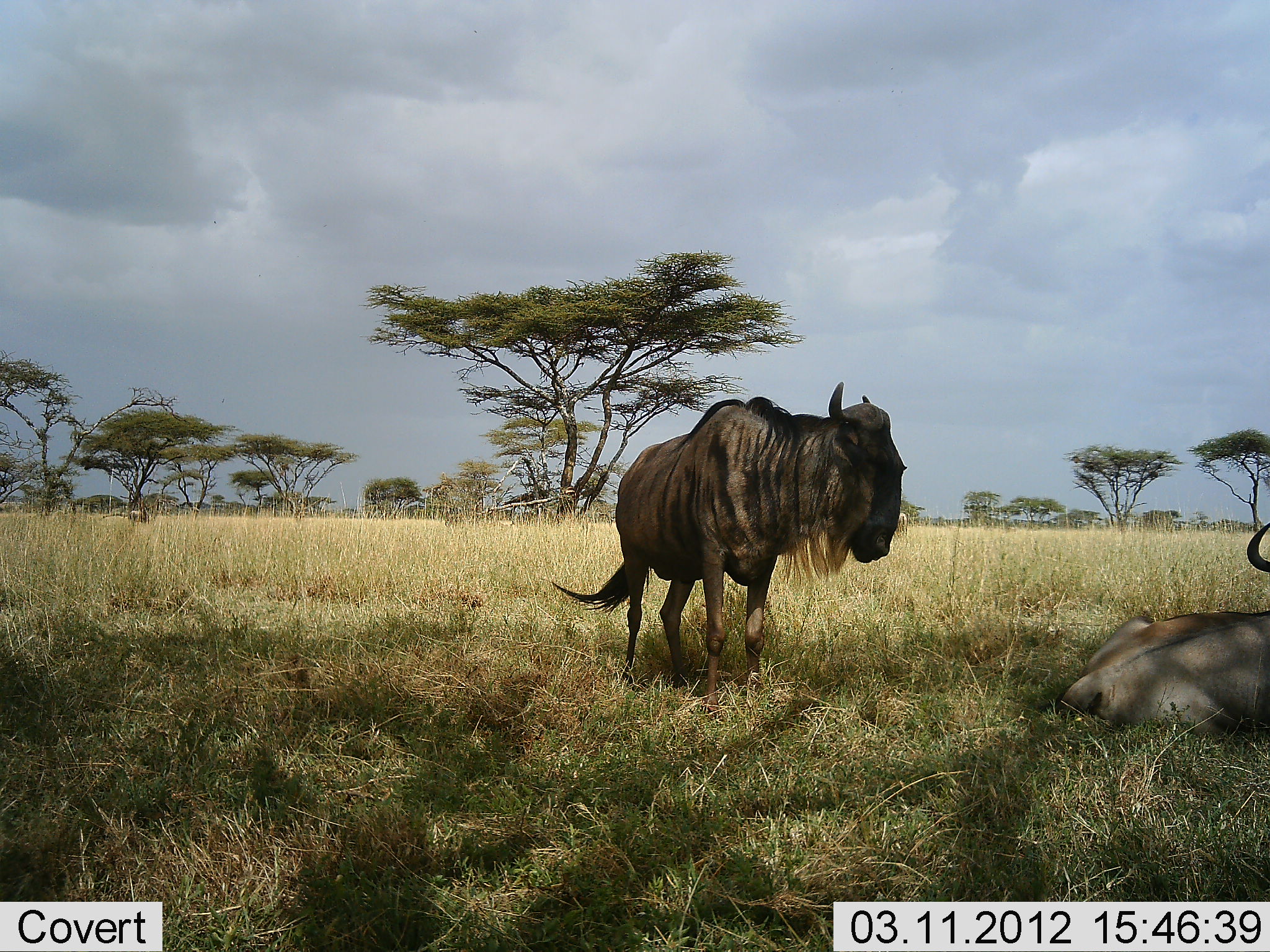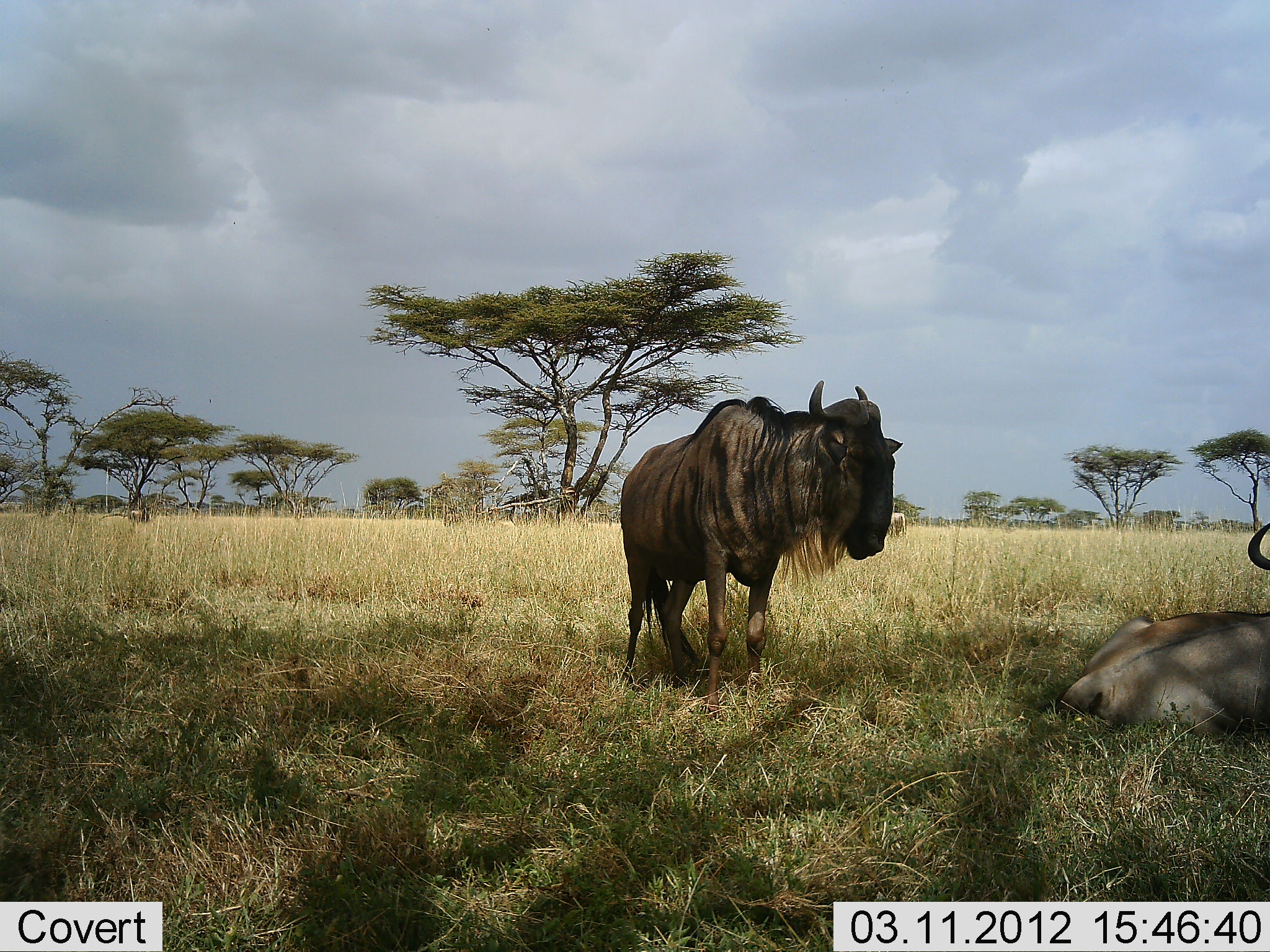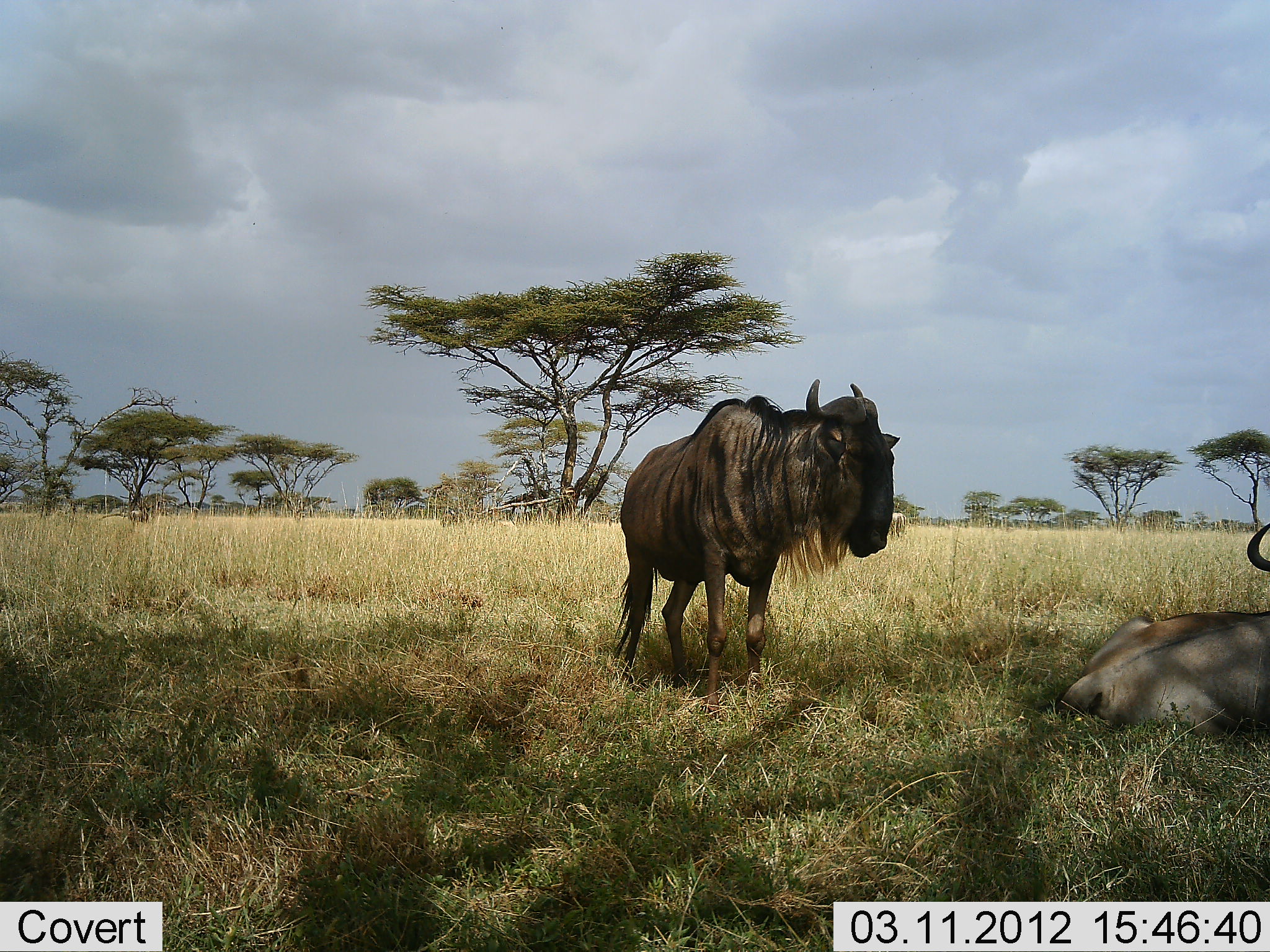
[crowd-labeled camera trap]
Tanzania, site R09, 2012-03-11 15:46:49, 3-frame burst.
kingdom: Animalia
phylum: Chordata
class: Mammalia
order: Artiodactyla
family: Bovidae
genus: Connochaetes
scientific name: Connochaetes taurinus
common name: blue wildebeest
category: wildebeest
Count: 2.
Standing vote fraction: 94%.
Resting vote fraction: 100%.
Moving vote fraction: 0%.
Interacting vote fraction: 0%.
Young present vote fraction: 0%.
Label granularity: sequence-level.